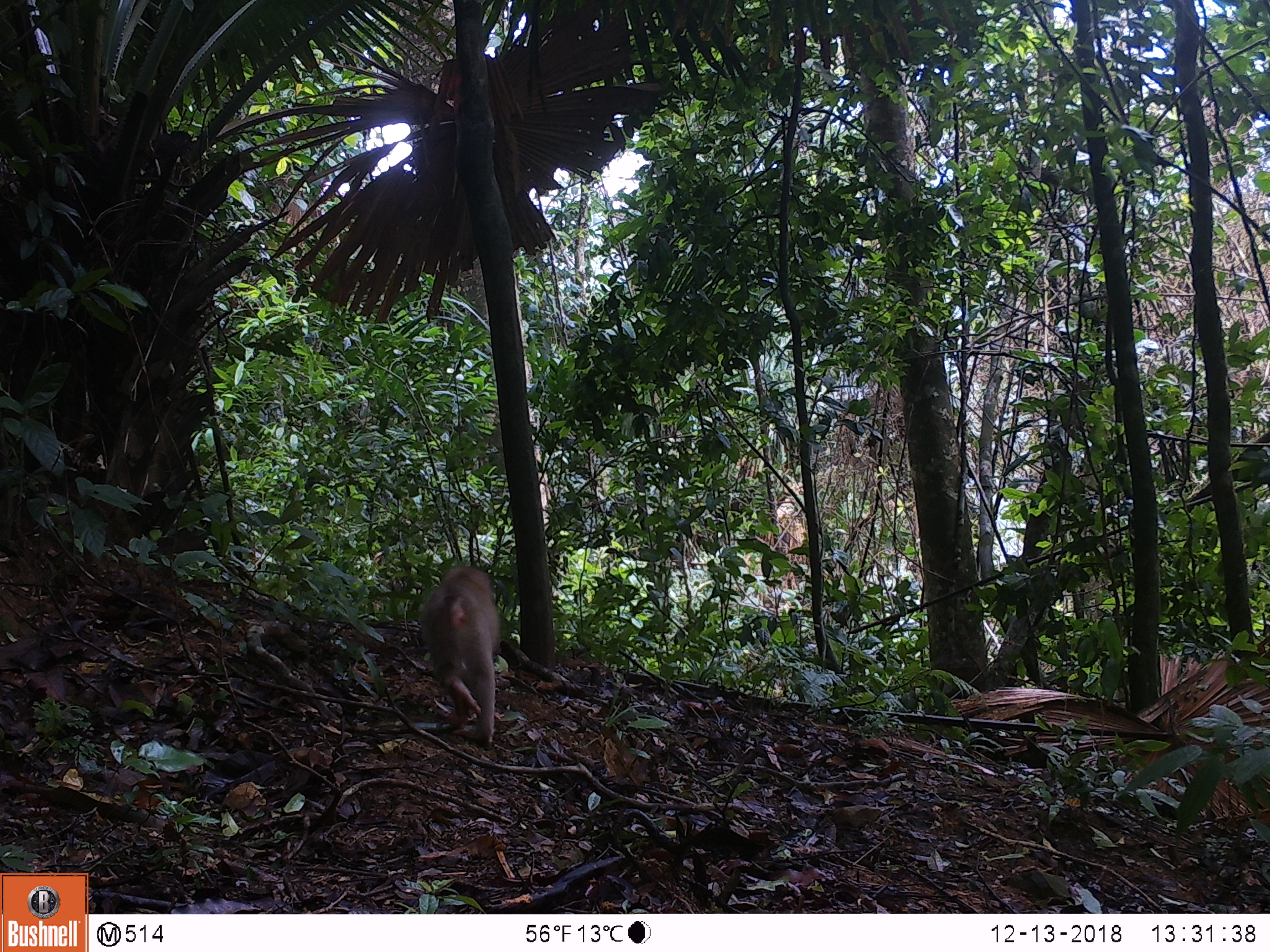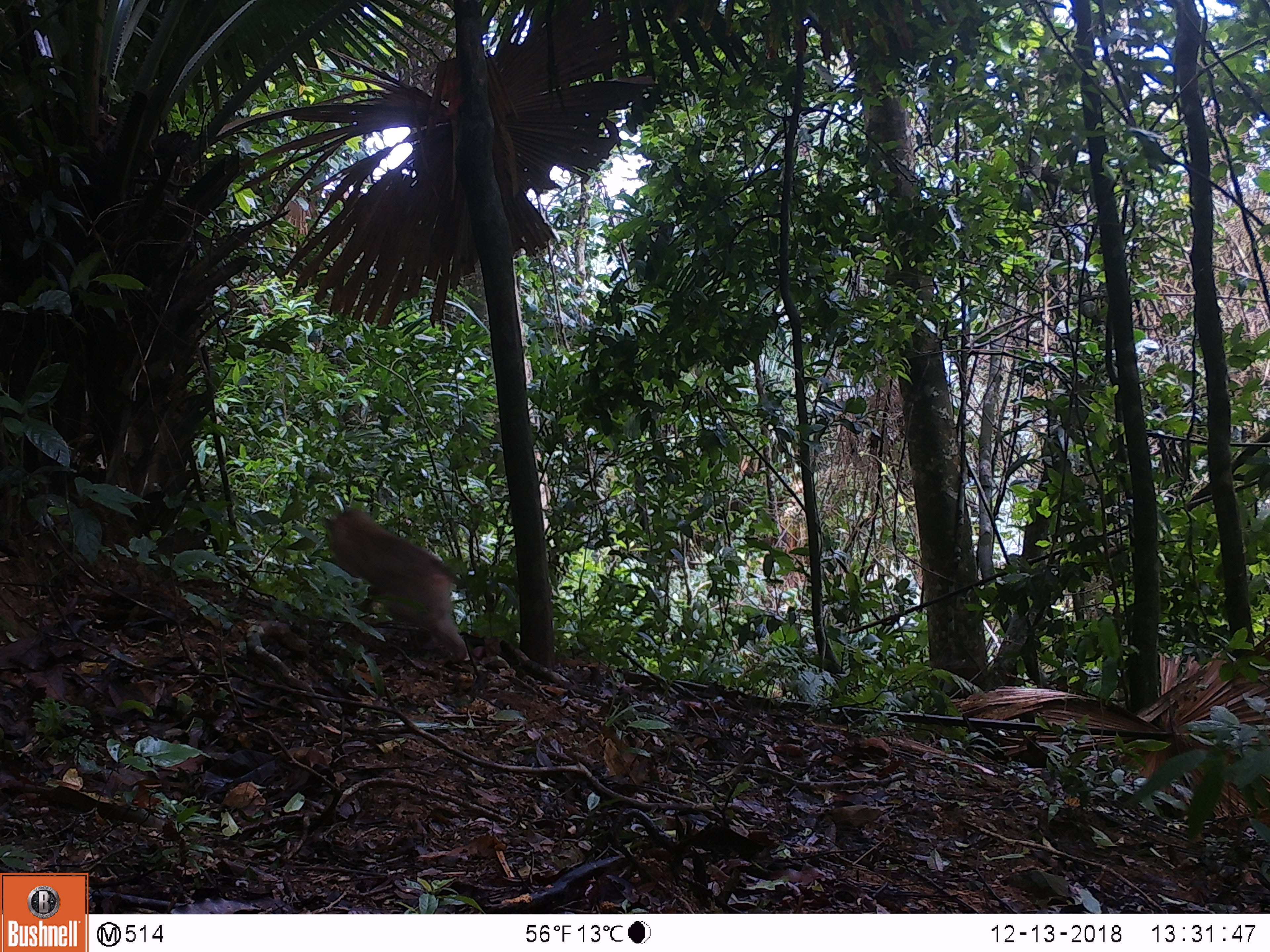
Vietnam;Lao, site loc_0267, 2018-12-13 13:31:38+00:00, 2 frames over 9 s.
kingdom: Animalia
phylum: Chordata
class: Mammalia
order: Primates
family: Cercopithecidae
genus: Macaca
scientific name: Macaca nemestrina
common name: pig-tailed macaque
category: pig tailed macaque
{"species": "pig tailed macaque (pig-tailed macaque) (Macaca nemestrina)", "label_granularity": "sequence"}